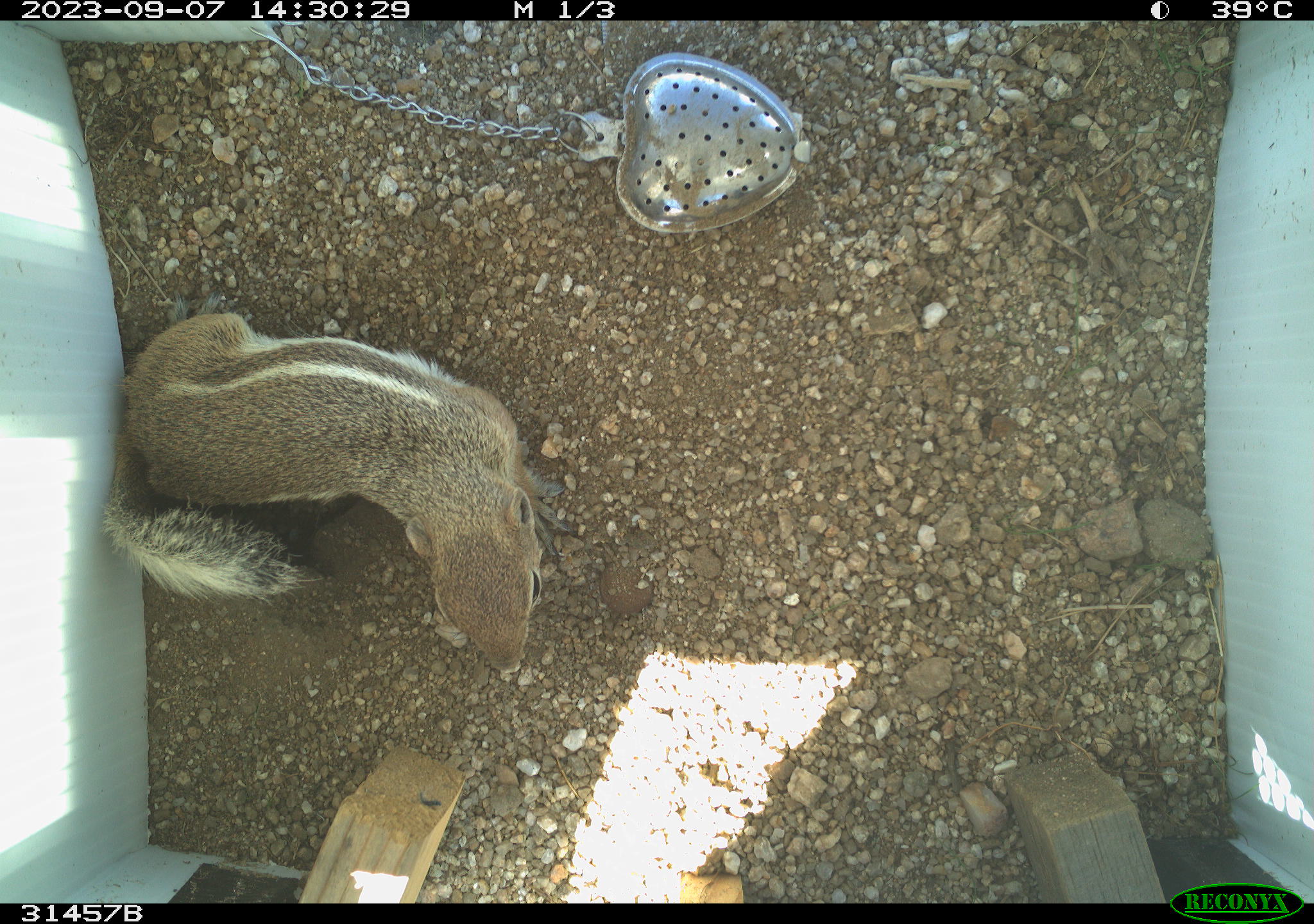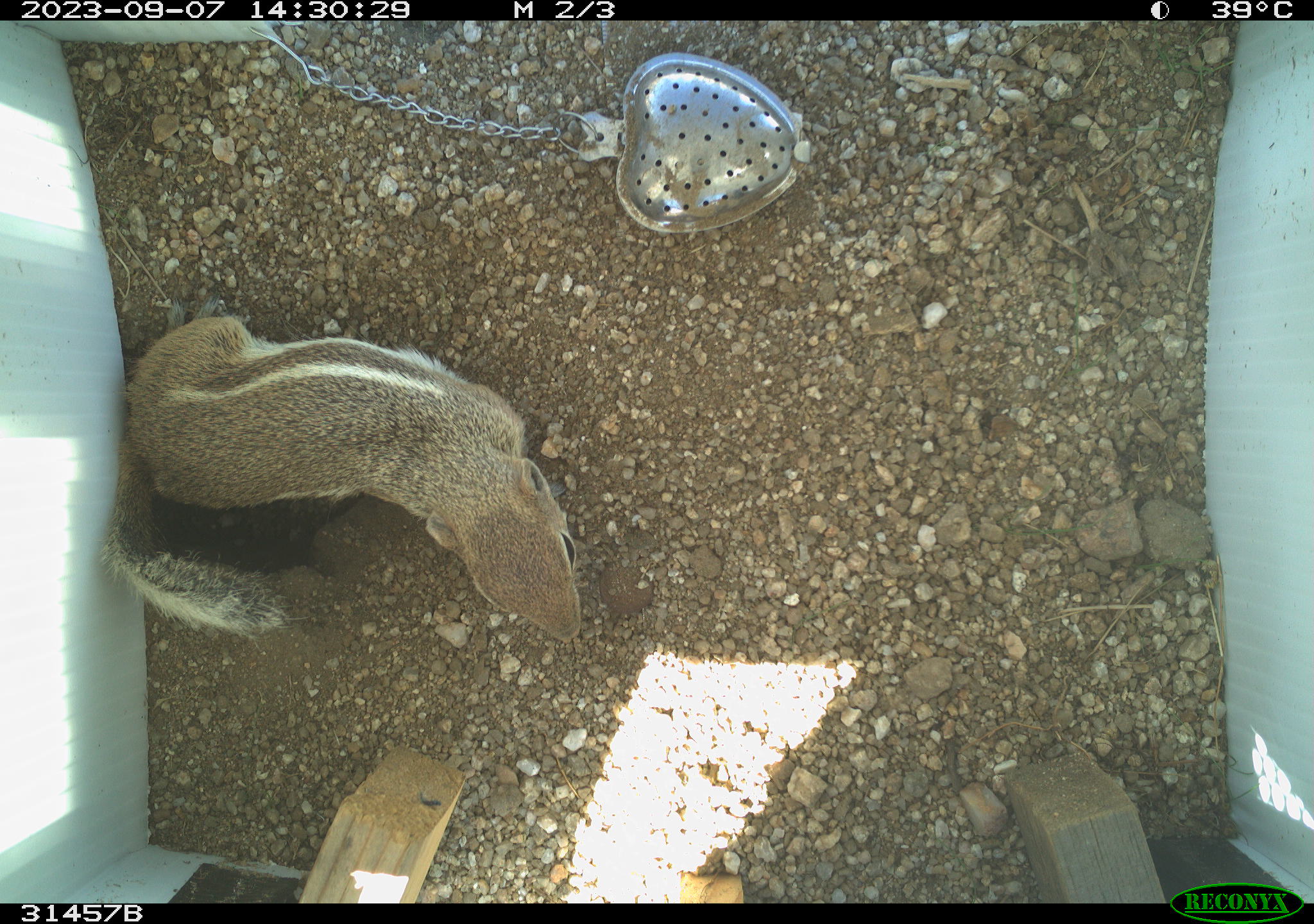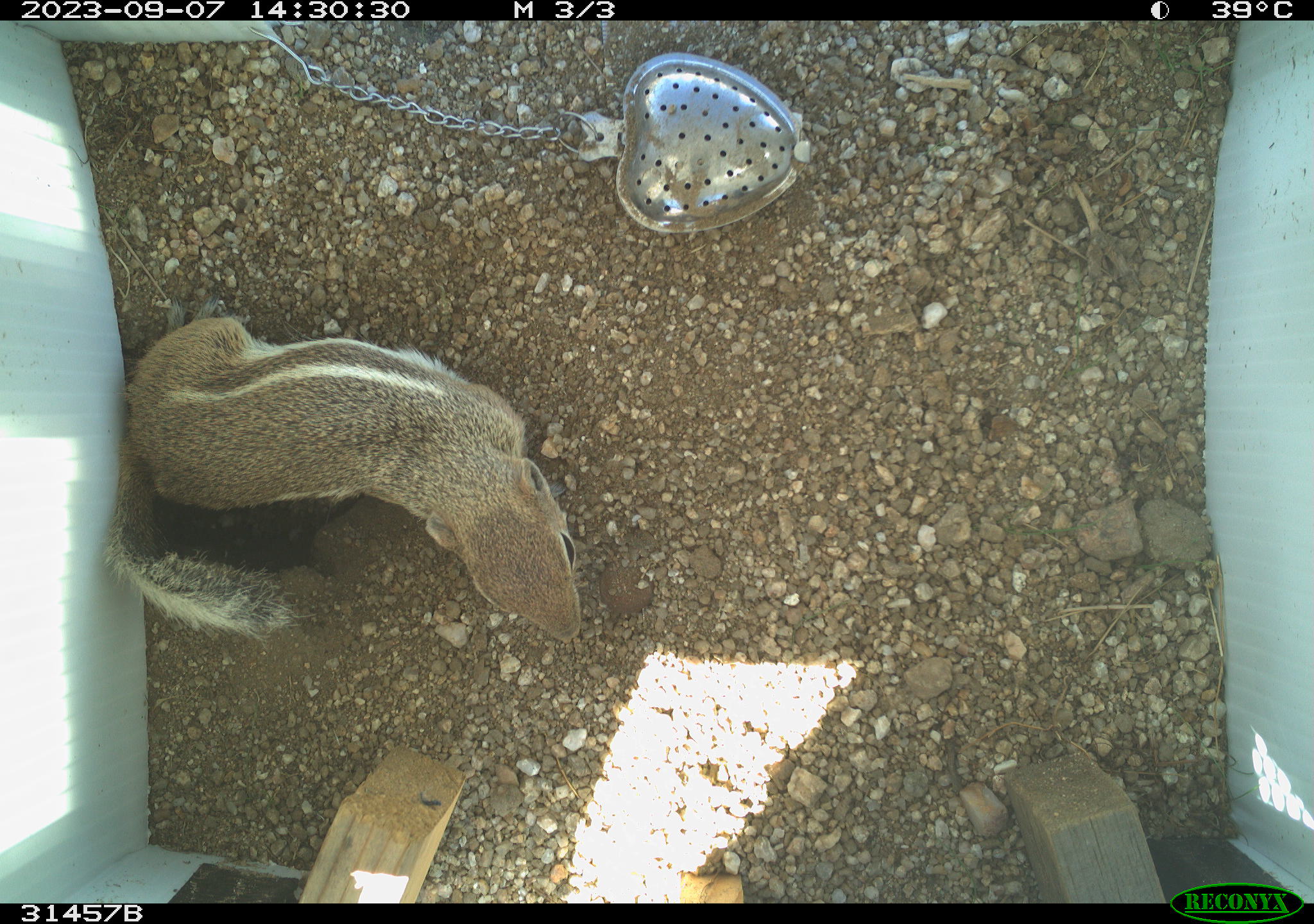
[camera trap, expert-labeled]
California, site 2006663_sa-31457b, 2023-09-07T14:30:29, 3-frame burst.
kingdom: Animalia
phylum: Chordata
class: Mammalia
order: Rodentia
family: Sciuridae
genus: Ammospermophilus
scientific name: Ammospermophilus leucurus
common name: white-tailed antelope squirrel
White-tailed antelope squirrel (Ammospermophilus leucurus).